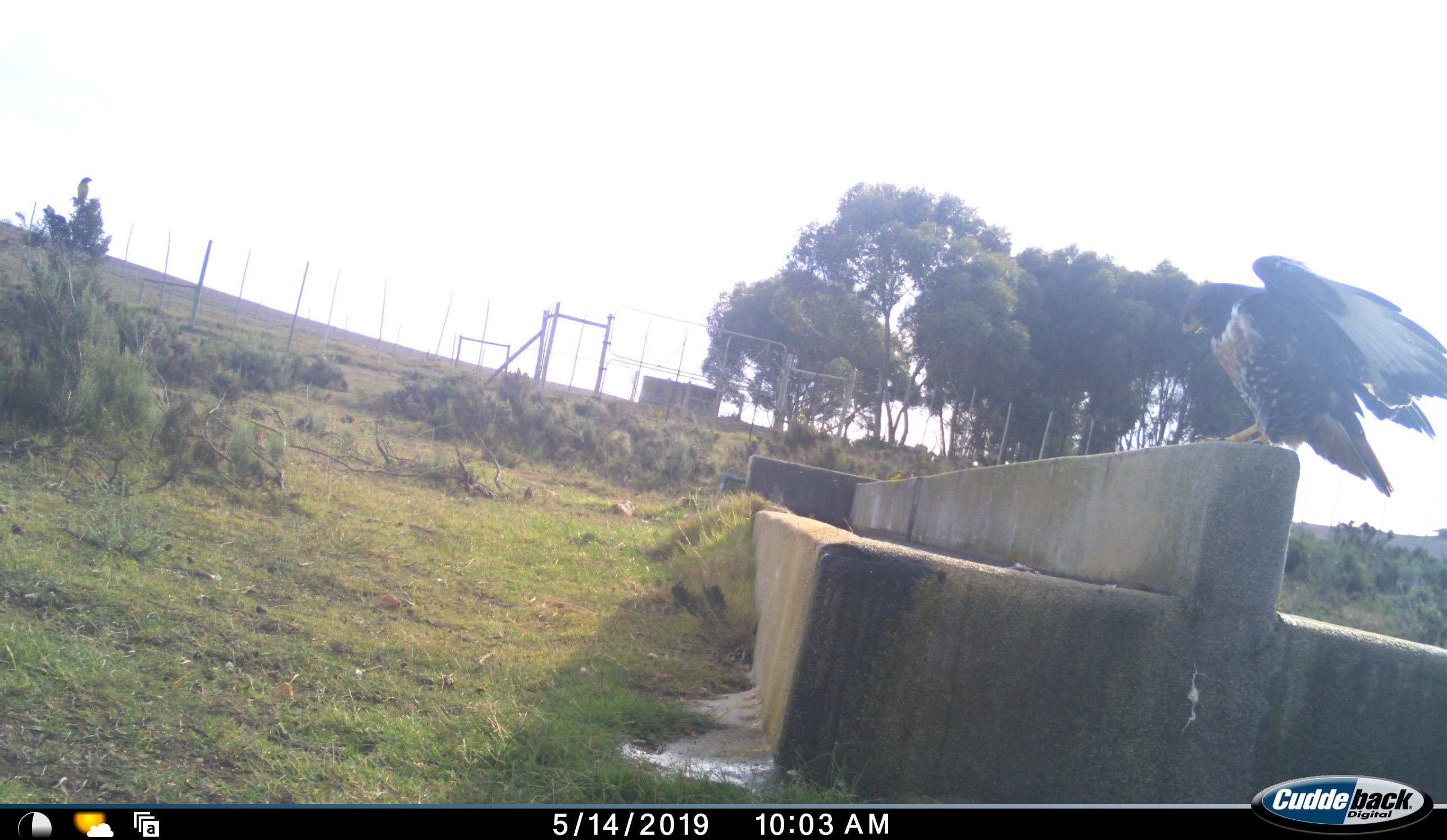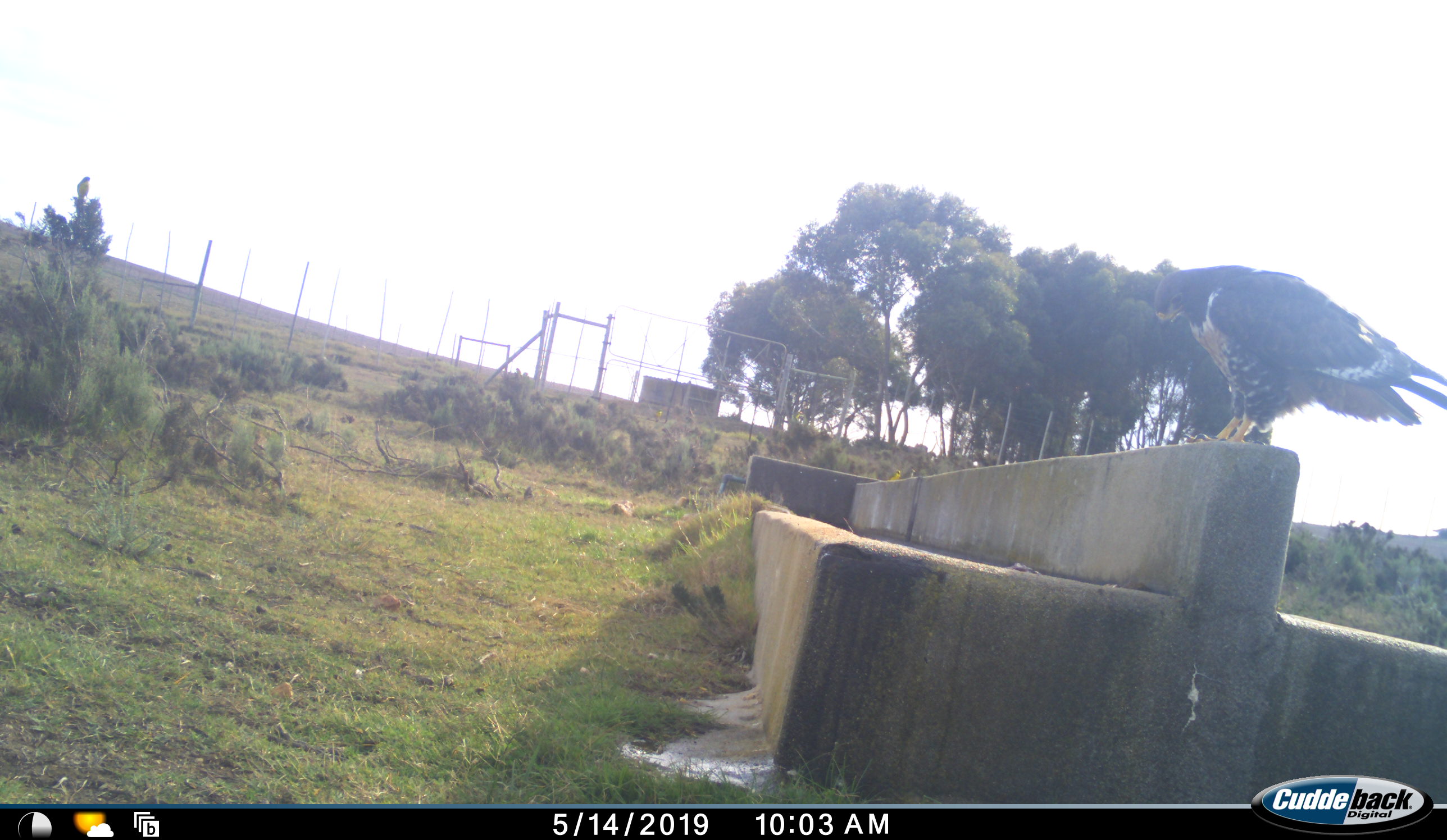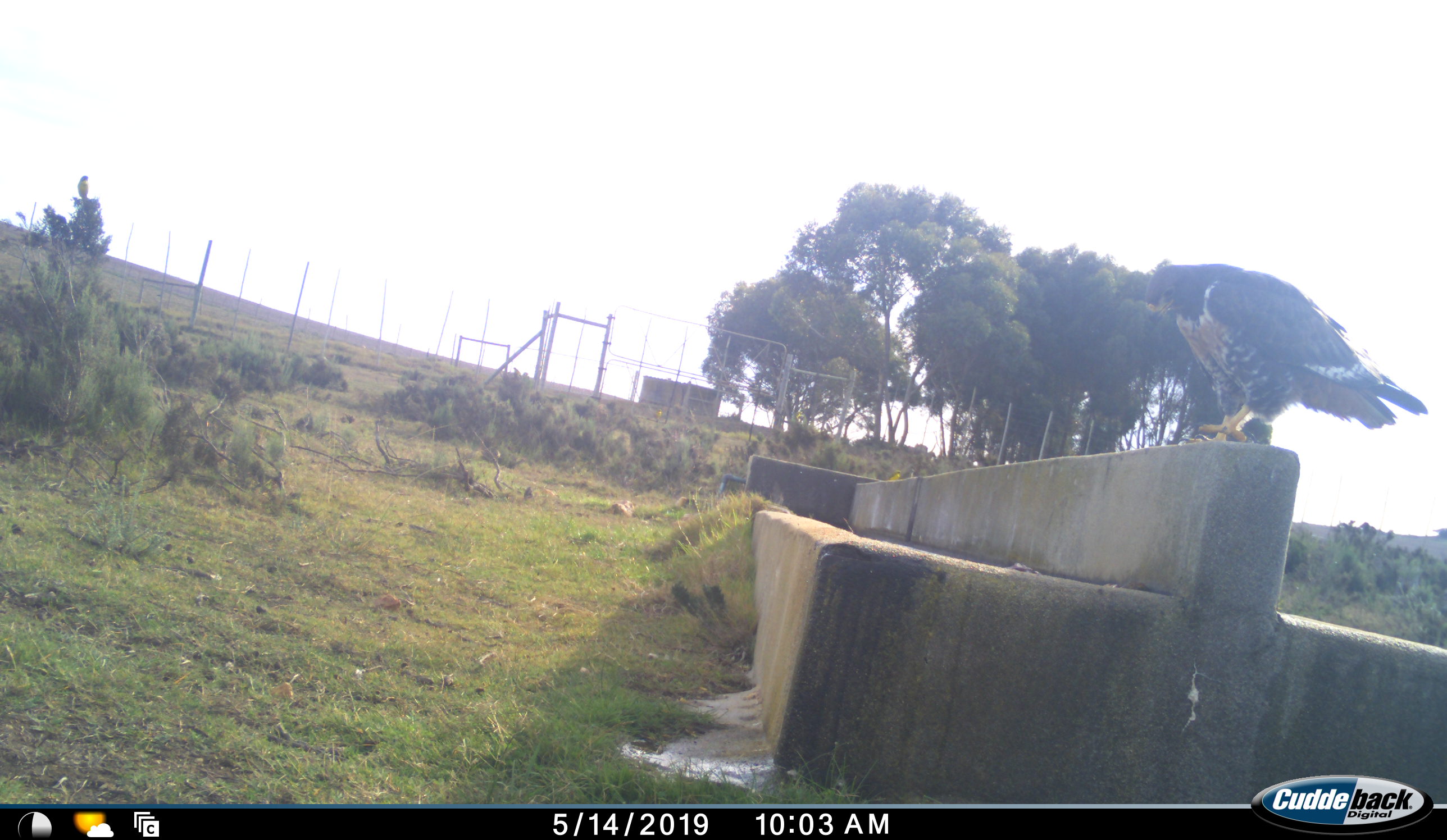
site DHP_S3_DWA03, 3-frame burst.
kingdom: Animalia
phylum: Chordata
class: Aves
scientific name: Aves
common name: bird of prey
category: birdofprey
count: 1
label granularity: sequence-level